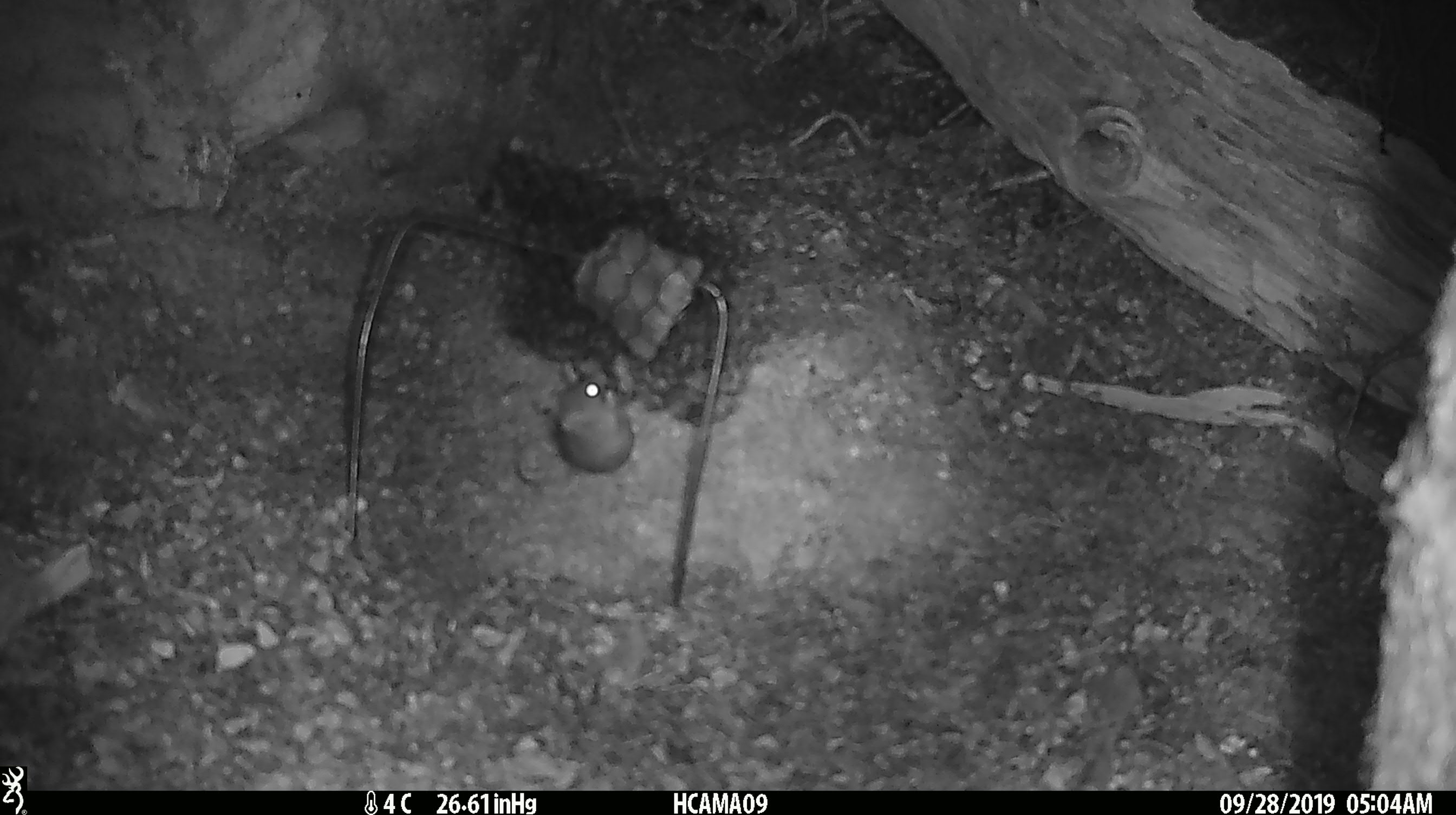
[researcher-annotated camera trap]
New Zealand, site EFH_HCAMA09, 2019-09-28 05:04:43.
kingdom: Animalia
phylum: Chordata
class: Mammalia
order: Rodentia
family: Muridae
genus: Mus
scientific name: Mus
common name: mouse